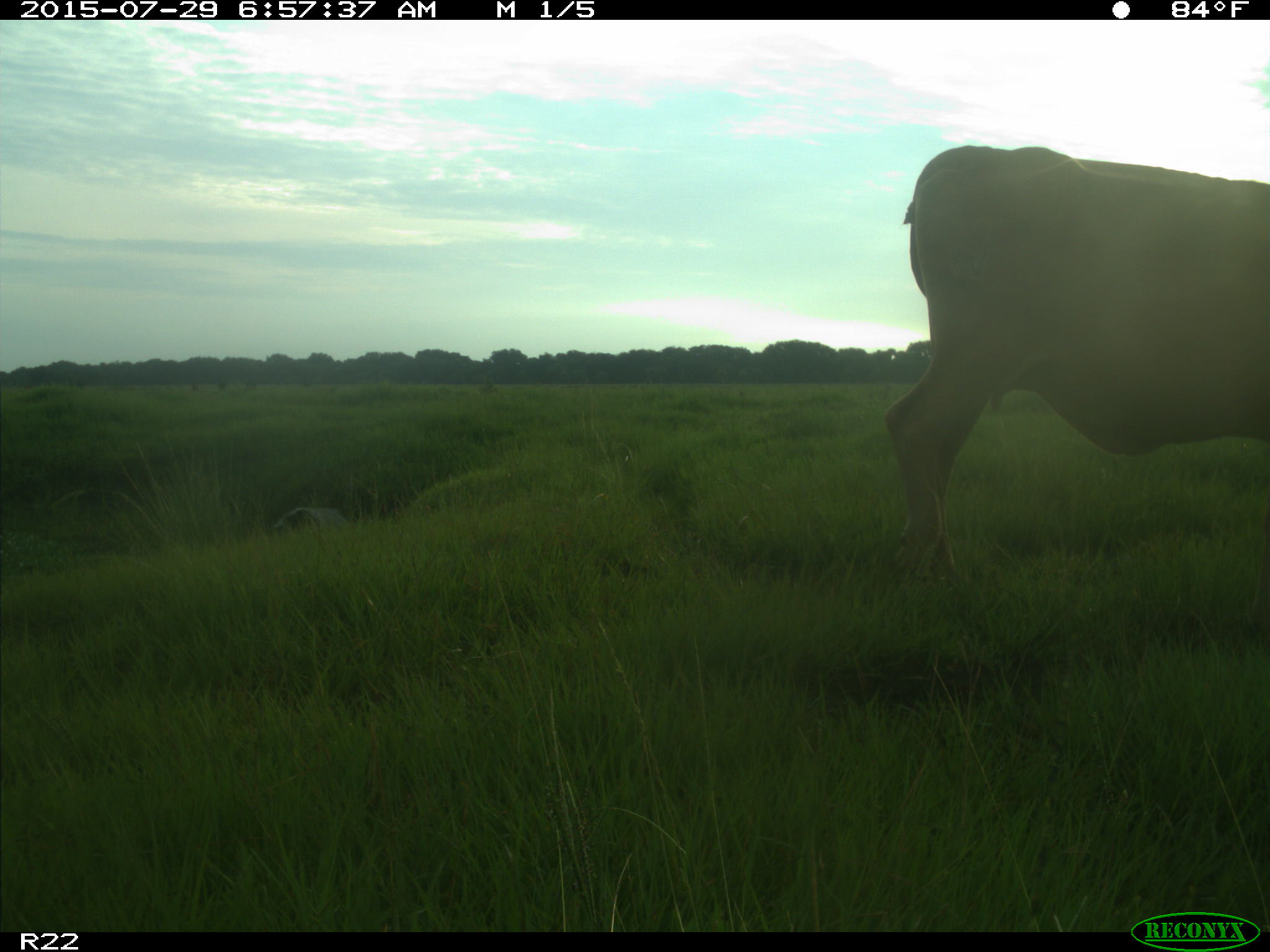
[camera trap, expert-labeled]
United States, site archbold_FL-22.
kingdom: Animalia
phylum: Chordata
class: Mammalia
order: Artiodactyla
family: Bovidae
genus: Bos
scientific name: Bos taurus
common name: domestic cow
Bos taurus (domestic cow).